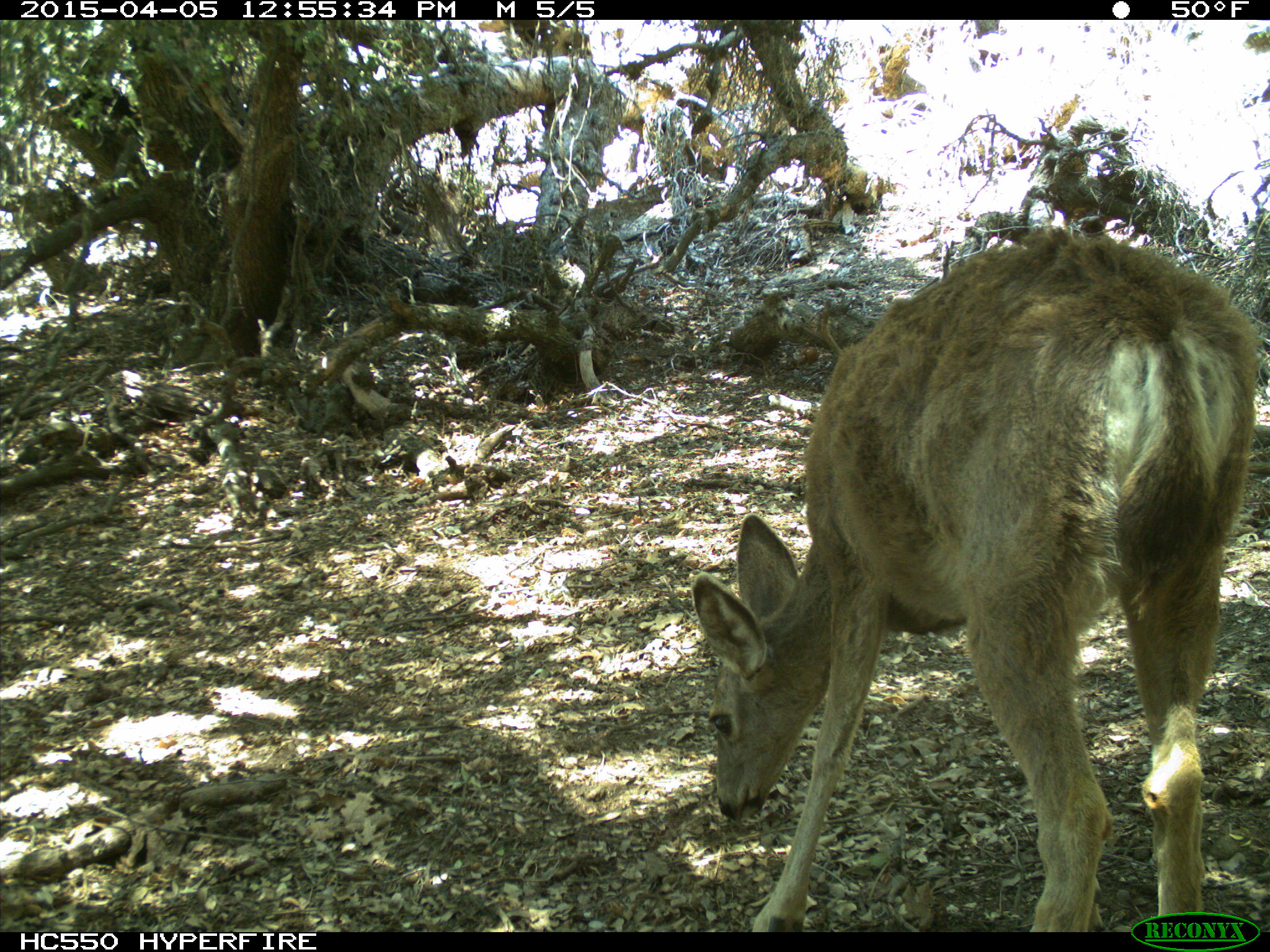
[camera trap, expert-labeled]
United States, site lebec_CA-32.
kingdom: Animalia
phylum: Chordata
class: Mammalia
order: Artiodactyla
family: Cervidae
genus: Odocoileus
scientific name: Odocoileus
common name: deer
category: unidentified deer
Unidentified deer (deer) (Odocoileus).